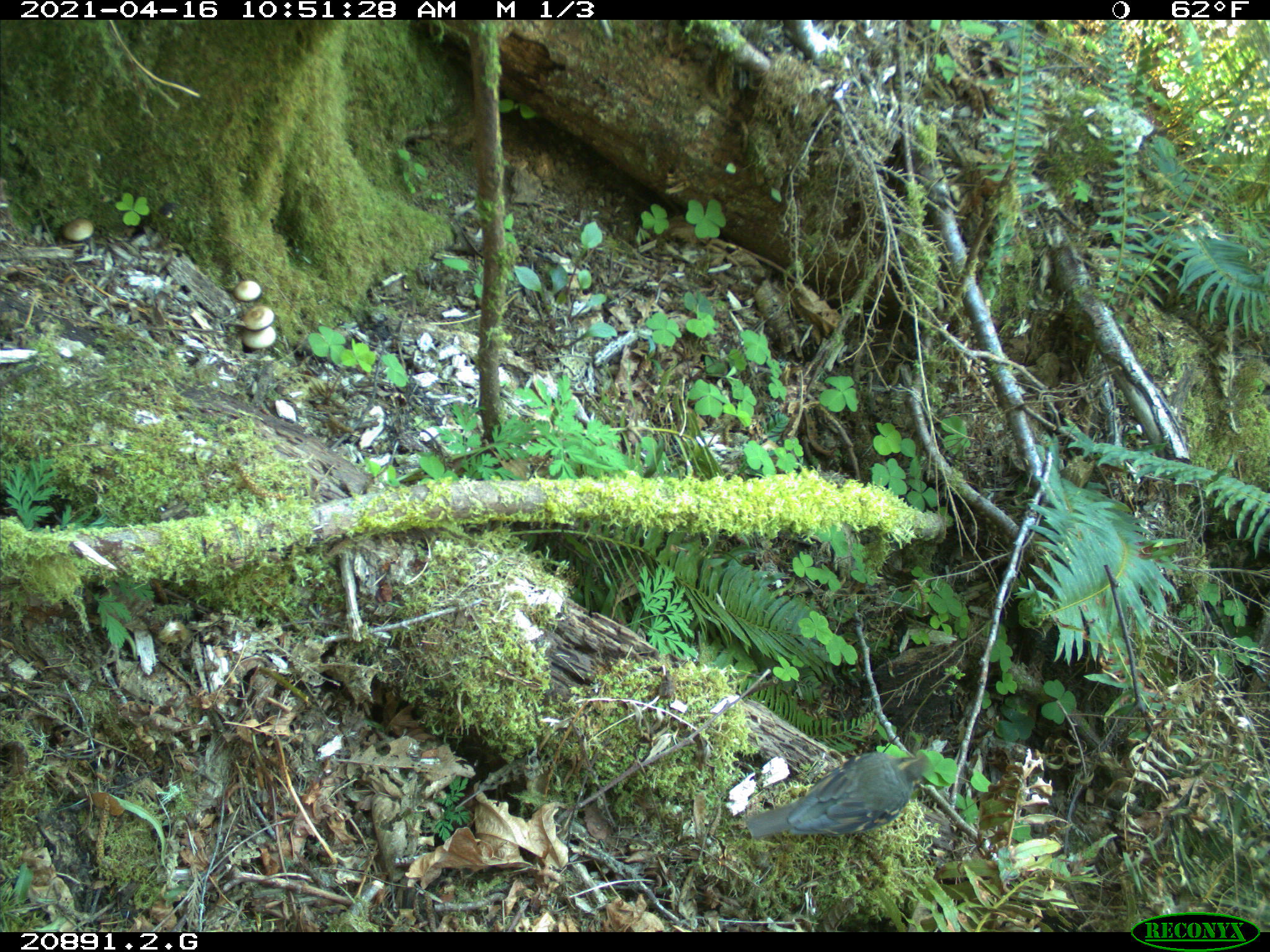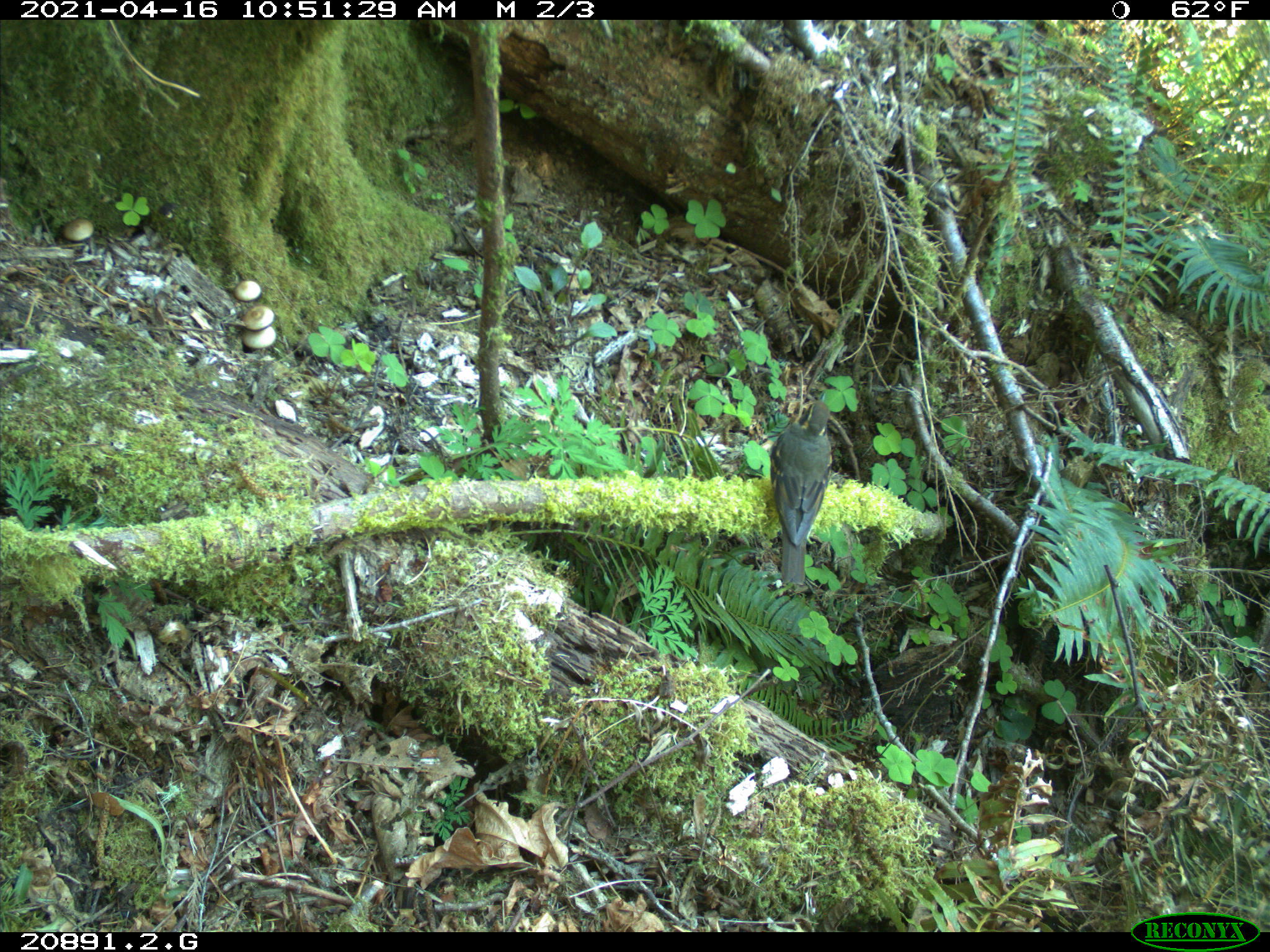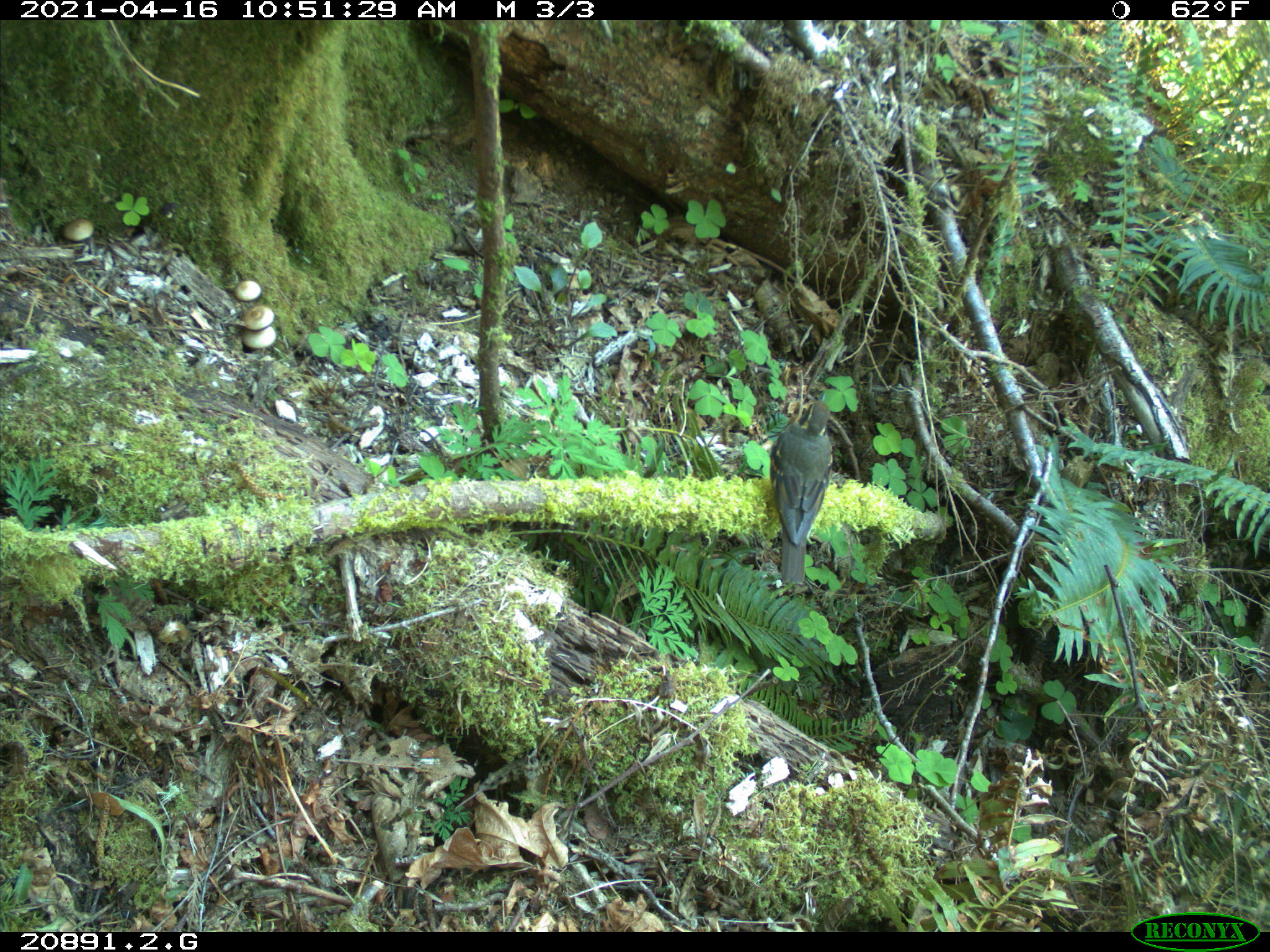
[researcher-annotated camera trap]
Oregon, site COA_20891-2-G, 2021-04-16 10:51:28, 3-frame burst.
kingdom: Animalia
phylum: Chordata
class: Aves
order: Passeriformes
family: Turdidae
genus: Ixoreus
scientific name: Ixoreus naevius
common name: varied thrush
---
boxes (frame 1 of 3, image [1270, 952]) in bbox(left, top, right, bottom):
varied thrush: bbox(738, 746, 937, 859)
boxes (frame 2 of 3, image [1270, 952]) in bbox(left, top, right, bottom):
varied thrush: bbox(761, 388, 840, 594)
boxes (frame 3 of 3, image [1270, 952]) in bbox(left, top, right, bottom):
varied thrush: bbox(764, 385, 836, 594)